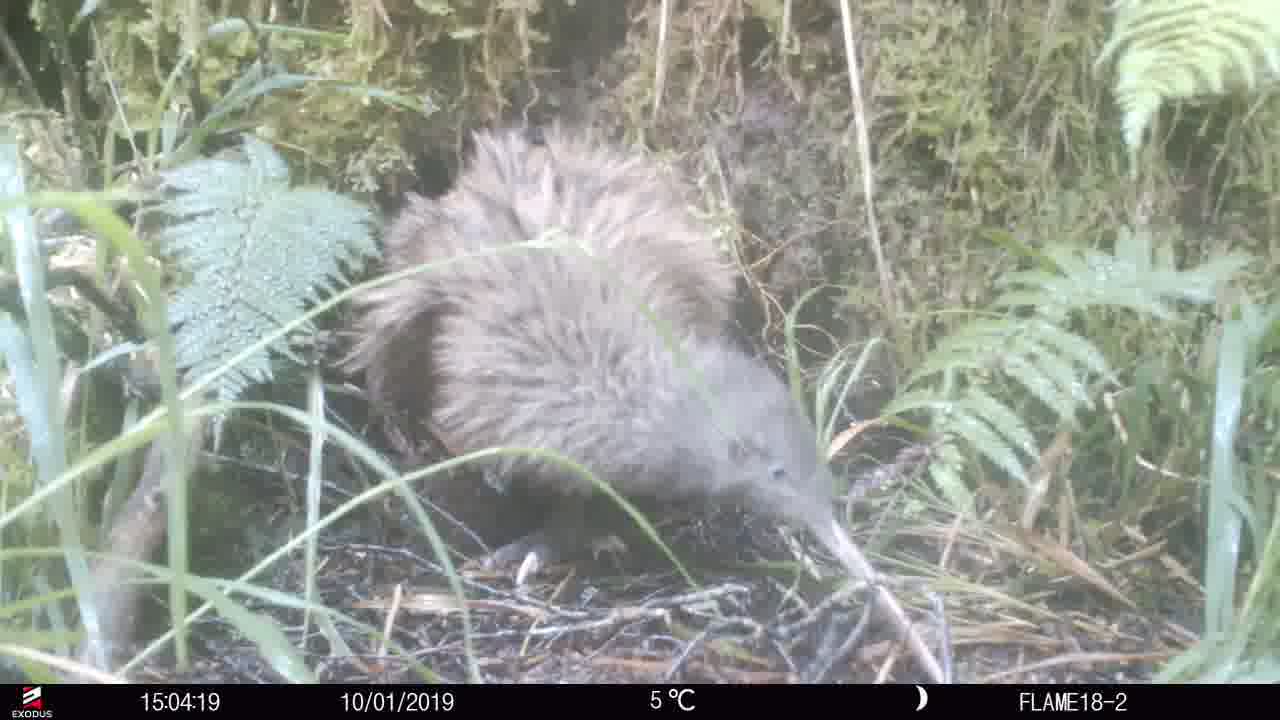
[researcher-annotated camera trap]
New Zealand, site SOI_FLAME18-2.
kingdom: Animalia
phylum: Chordata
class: Aves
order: Apterygiformes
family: Apterygidae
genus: Apteryx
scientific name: Apteryx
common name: kiwi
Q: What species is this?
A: Kiwi (Apteryx).